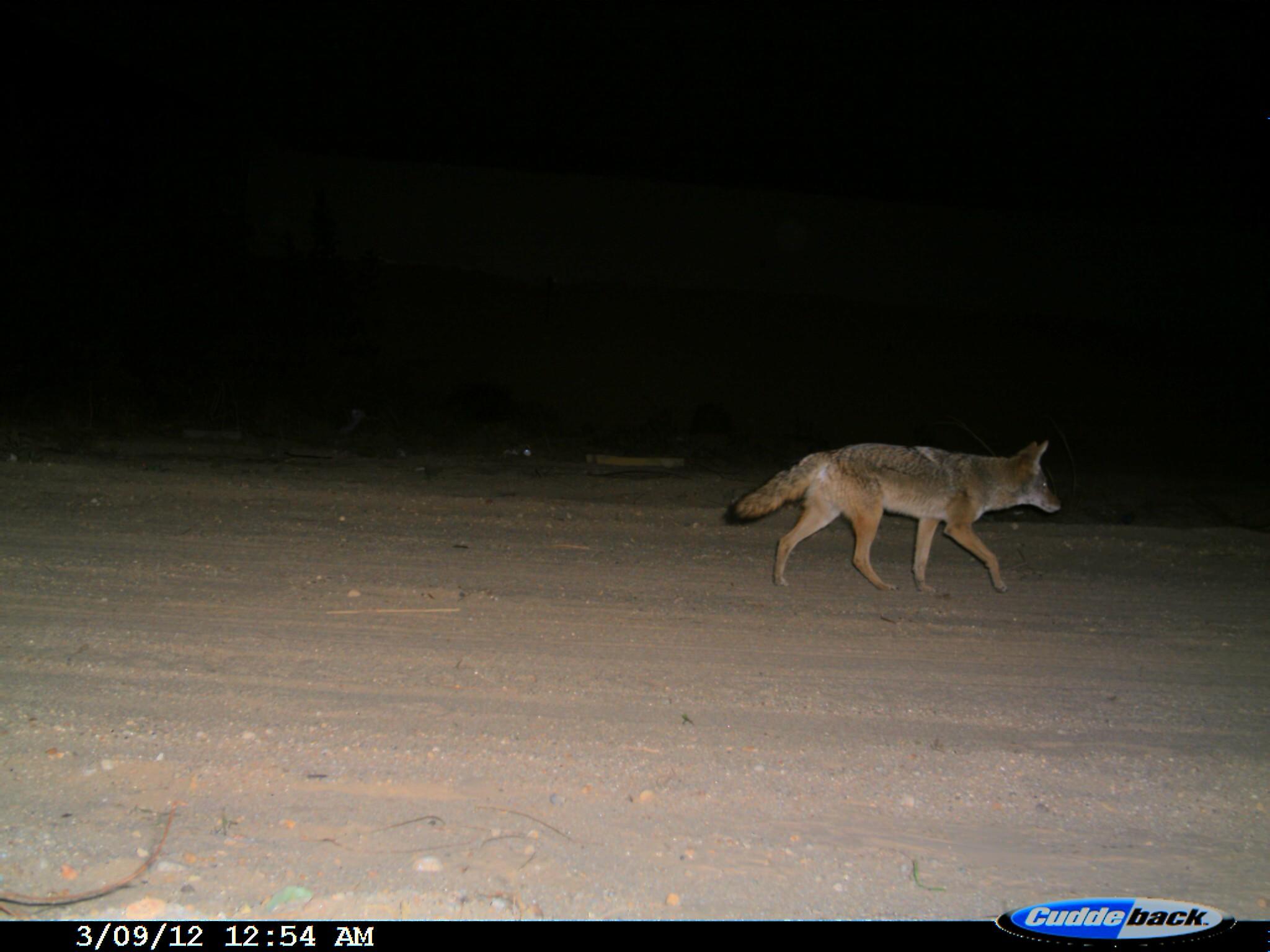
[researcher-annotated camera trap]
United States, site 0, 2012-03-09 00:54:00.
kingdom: Animalia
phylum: Chordata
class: Mammalia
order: Carnivora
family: Canidae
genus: Canis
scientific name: Canis latrans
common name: coyote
Coyote (Canis latrans).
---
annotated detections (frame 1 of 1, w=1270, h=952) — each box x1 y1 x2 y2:
coyote: 713 368 1080 635